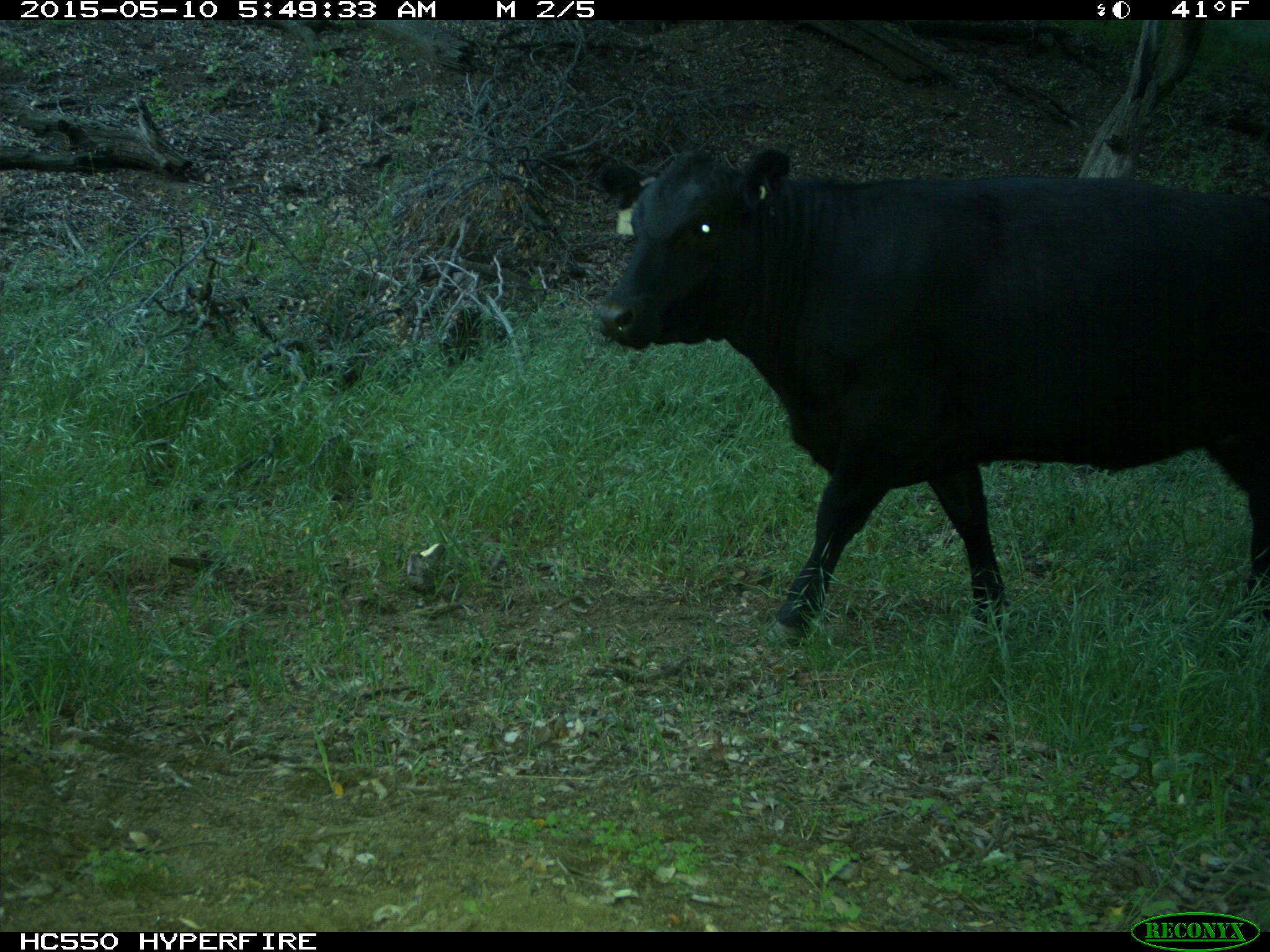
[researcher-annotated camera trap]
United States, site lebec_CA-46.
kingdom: Animalia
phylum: Chordata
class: Mammalia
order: Artiodactyla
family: Bovidae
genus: Bos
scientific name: Bos taurus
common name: domestic cow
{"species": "Bos taurus (domestic cow)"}